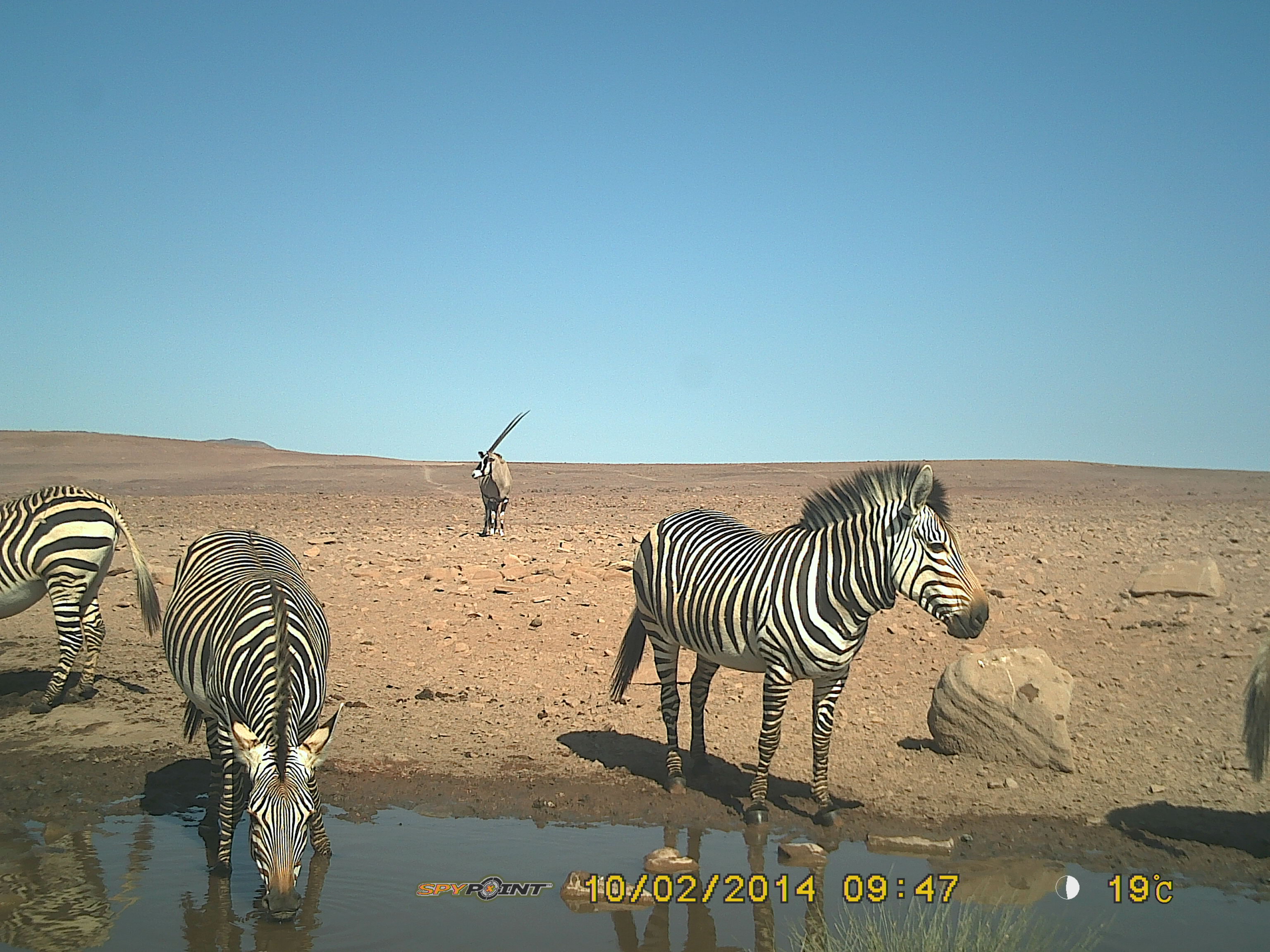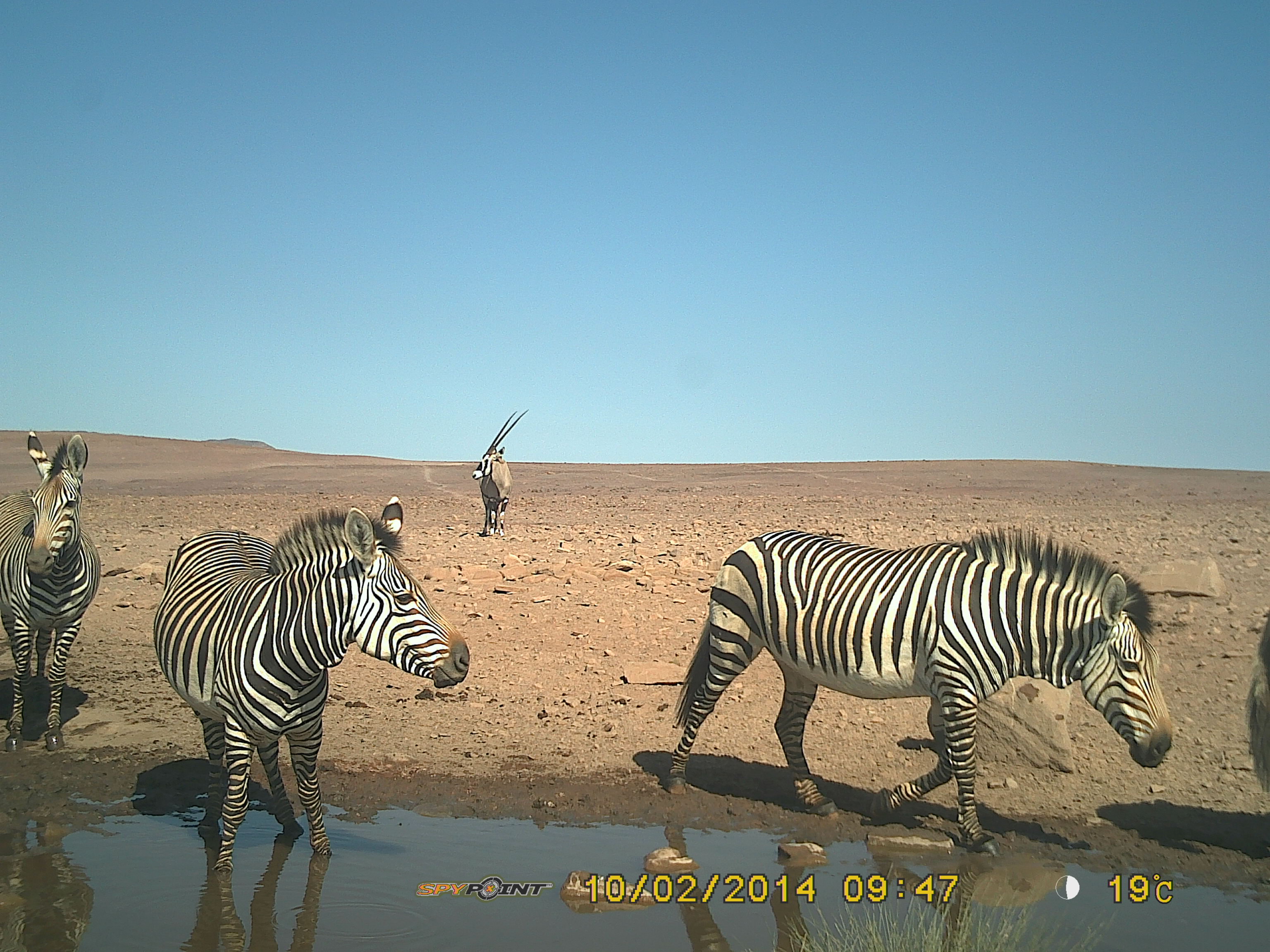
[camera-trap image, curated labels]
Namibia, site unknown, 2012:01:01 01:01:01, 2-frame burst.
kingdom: Animalia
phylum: Chordata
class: Mammalia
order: Perissodactyla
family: Equidae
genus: Equus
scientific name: Equus zebra hartmannae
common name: hartmann's mountain zebra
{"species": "Equus zebra hartmannae (hartmann's mountain zebra)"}